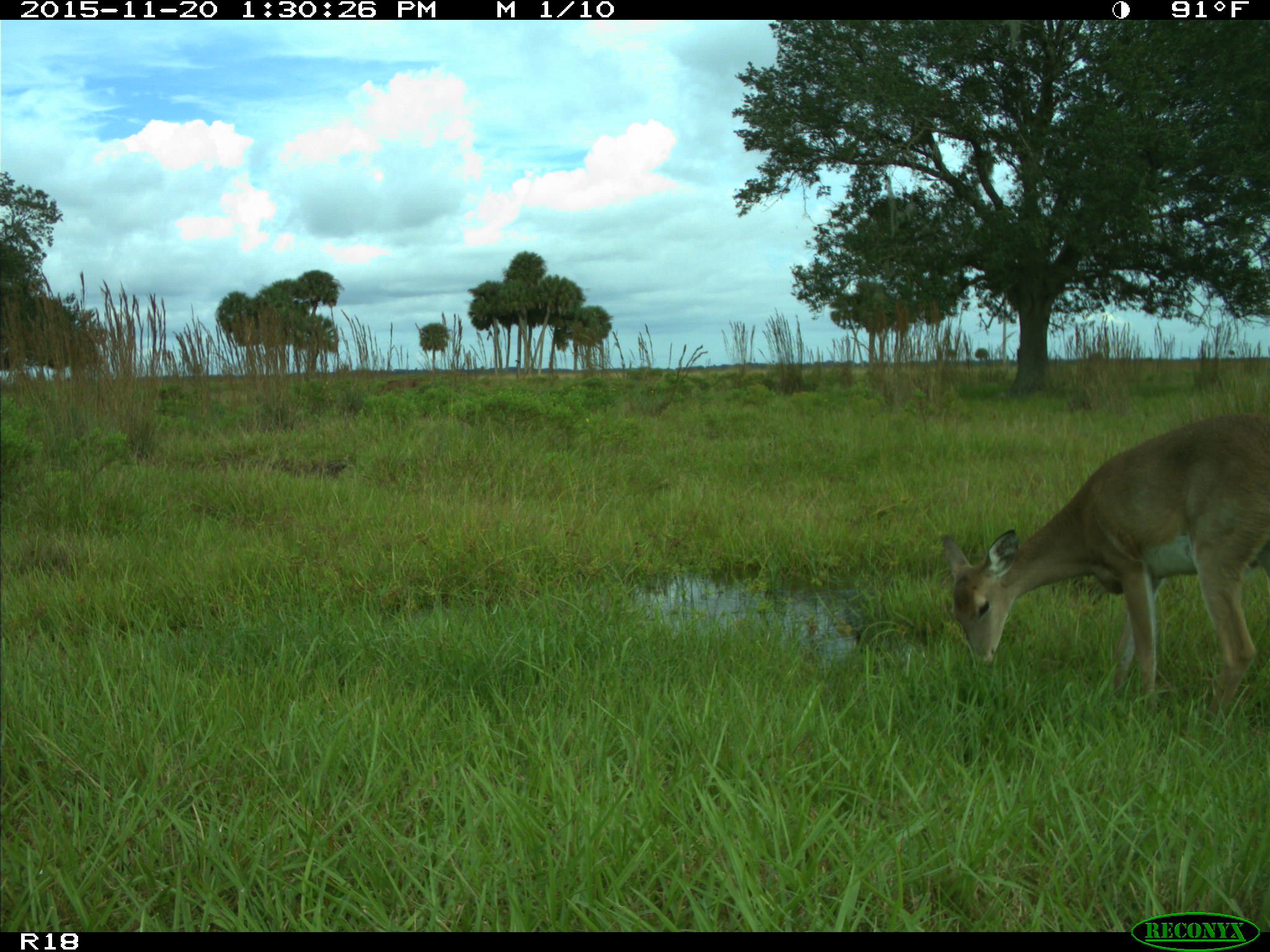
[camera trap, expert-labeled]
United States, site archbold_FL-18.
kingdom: Animalia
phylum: Chordata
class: Mammalia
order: Artiodactyla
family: Cervidae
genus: Odocoileus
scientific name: Odocoileus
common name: deer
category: unidentified deer